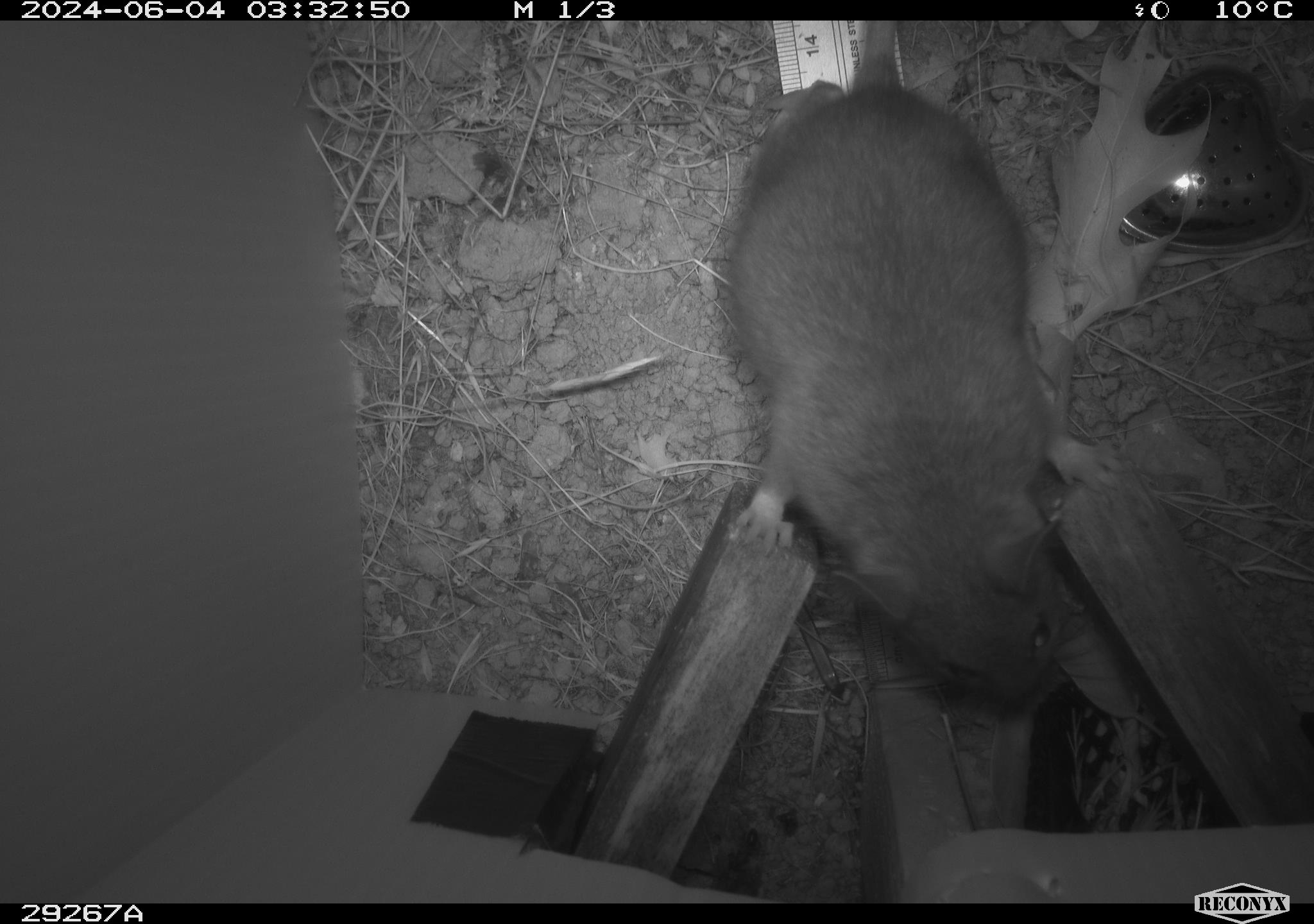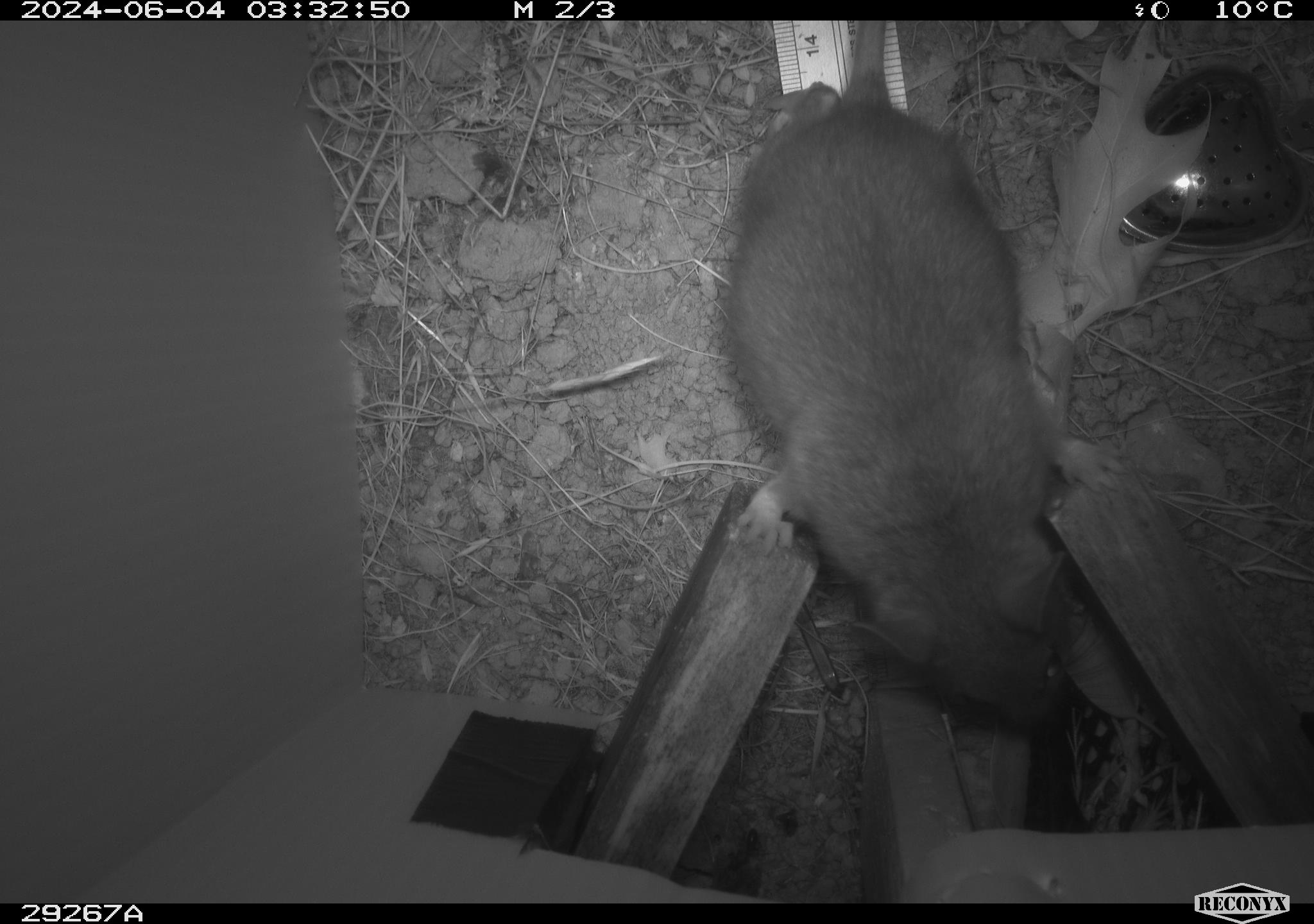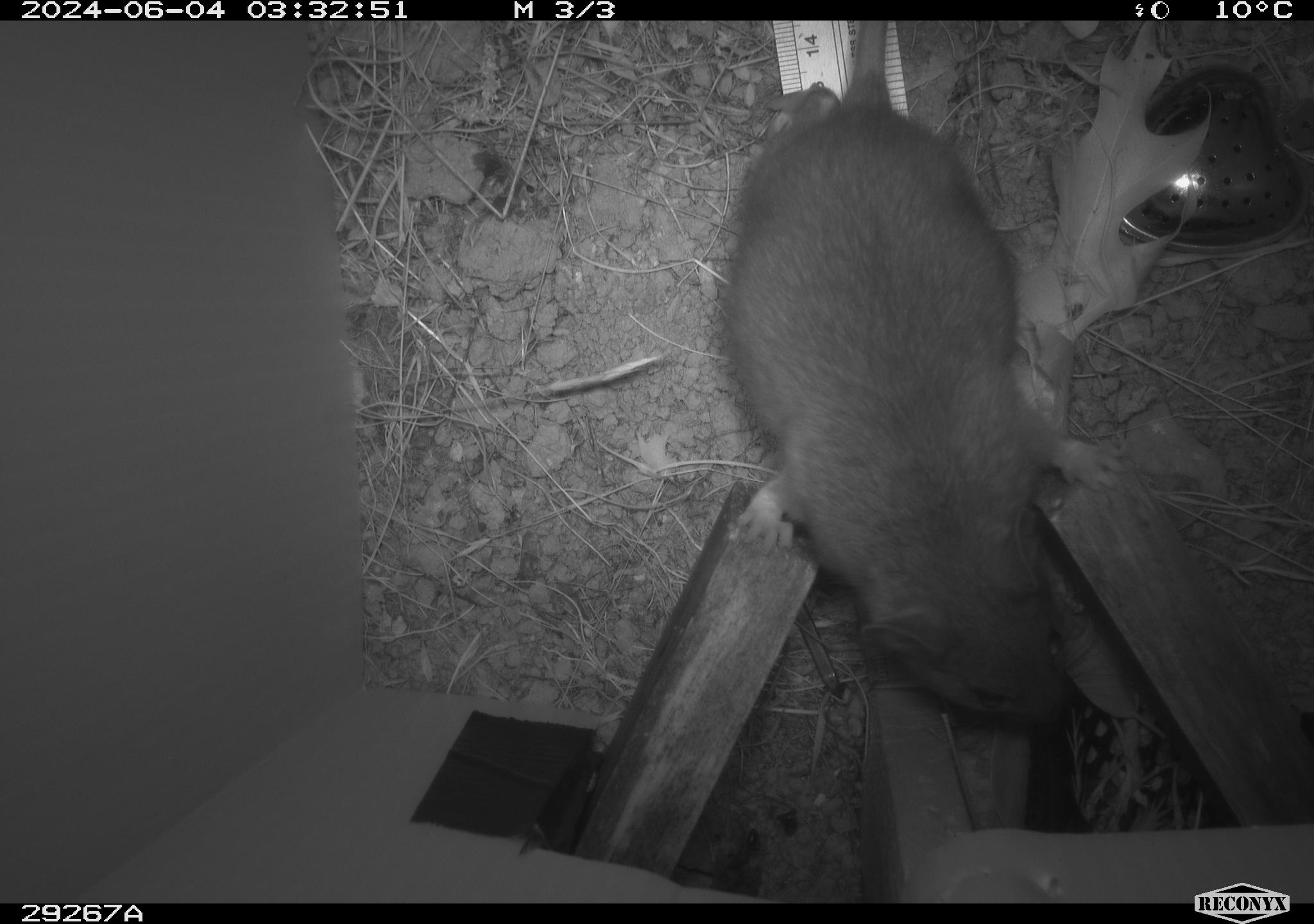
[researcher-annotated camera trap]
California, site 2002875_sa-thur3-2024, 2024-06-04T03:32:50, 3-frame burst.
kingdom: Animalia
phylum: Chordata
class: Mammalia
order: Rodentia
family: Cricetidae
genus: Neotoma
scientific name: Neotoma fuscipes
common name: dusky-footed woodrat